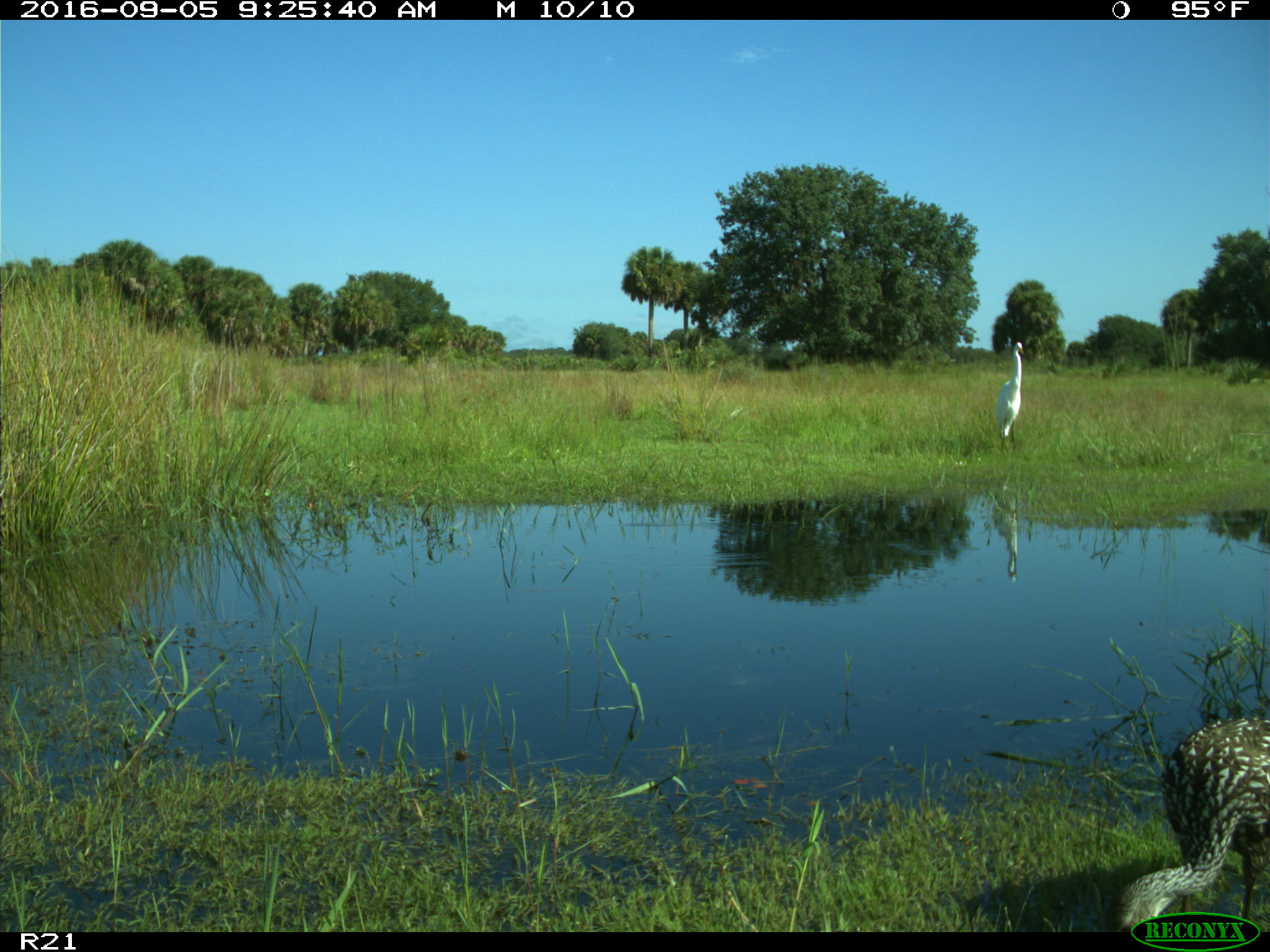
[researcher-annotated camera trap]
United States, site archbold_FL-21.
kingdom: Animalia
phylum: Chordata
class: Aves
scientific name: Aves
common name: birds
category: unidentified bird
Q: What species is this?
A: Unidentified bird (birds) (Aves).